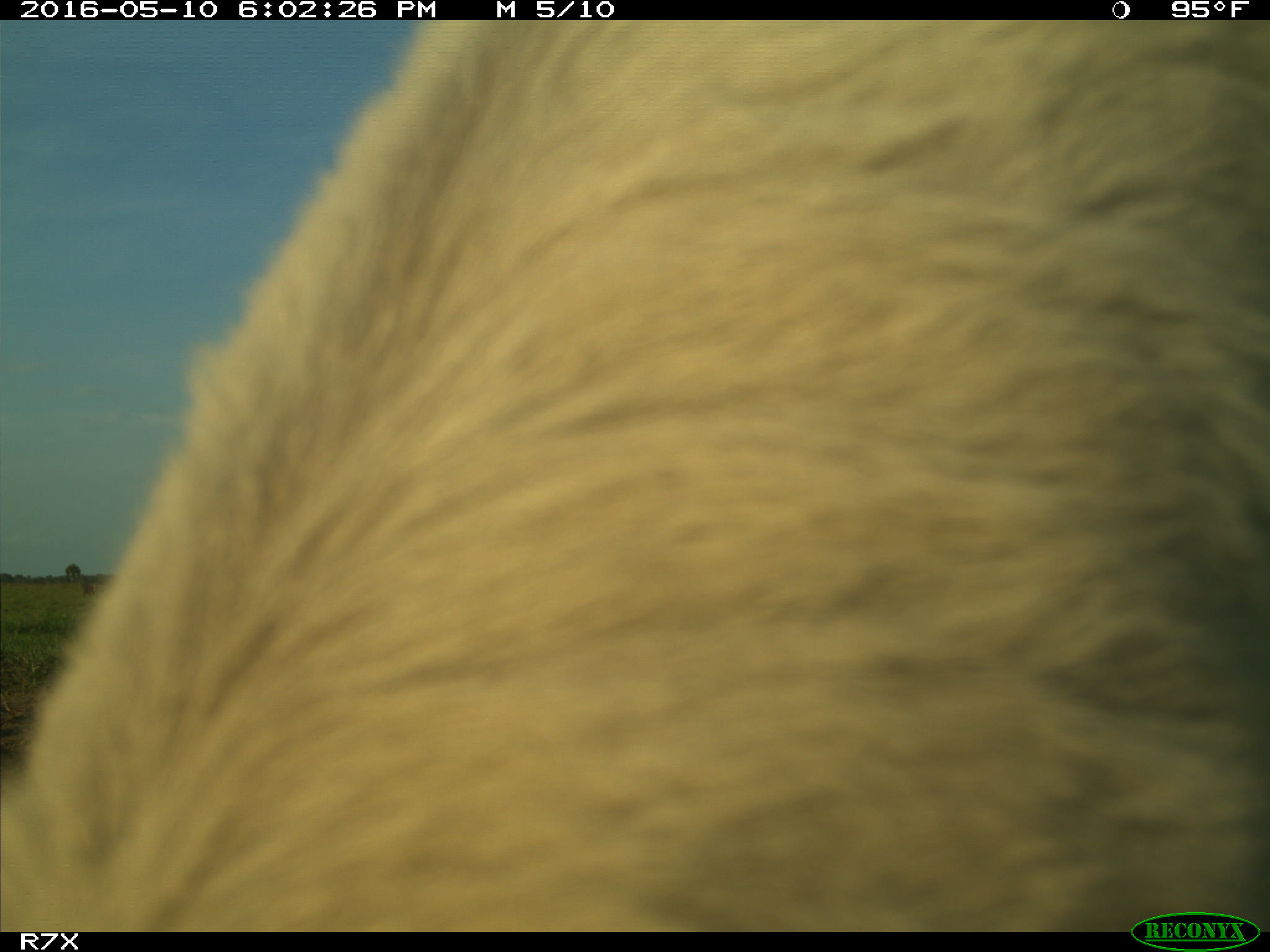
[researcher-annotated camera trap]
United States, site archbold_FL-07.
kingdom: Animalia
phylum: Chordata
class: Mammalia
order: Artiodactyla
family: Bovidae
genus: Bos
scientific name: Bos taurus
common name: domestic cow